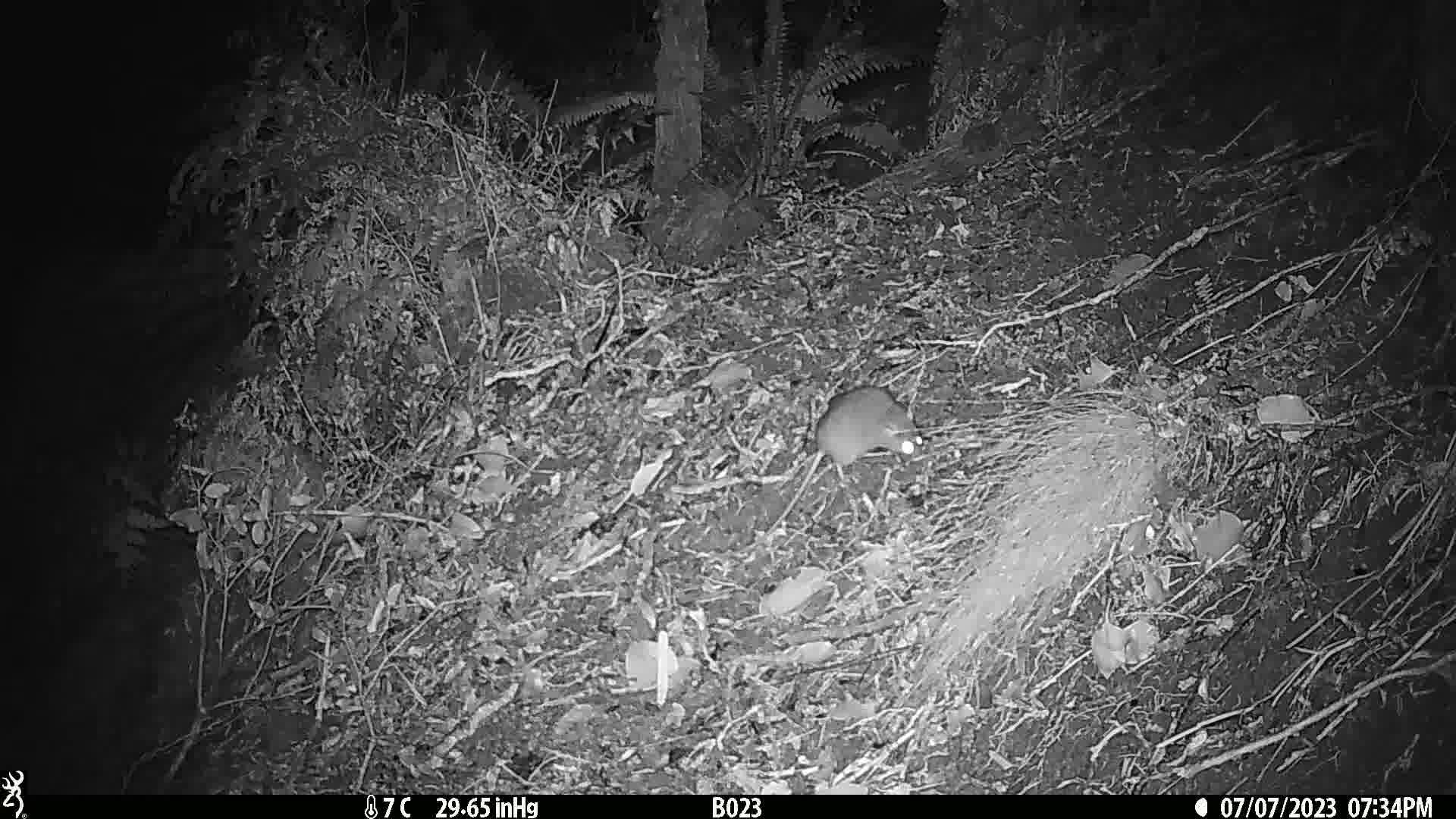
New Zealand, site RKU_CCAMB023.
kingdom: Animalia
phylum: Chordata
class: Mammalia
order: Rodentia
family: Muridae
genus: Rattus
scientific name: Rattus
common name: rat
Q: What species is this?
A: Rat (Rattus).